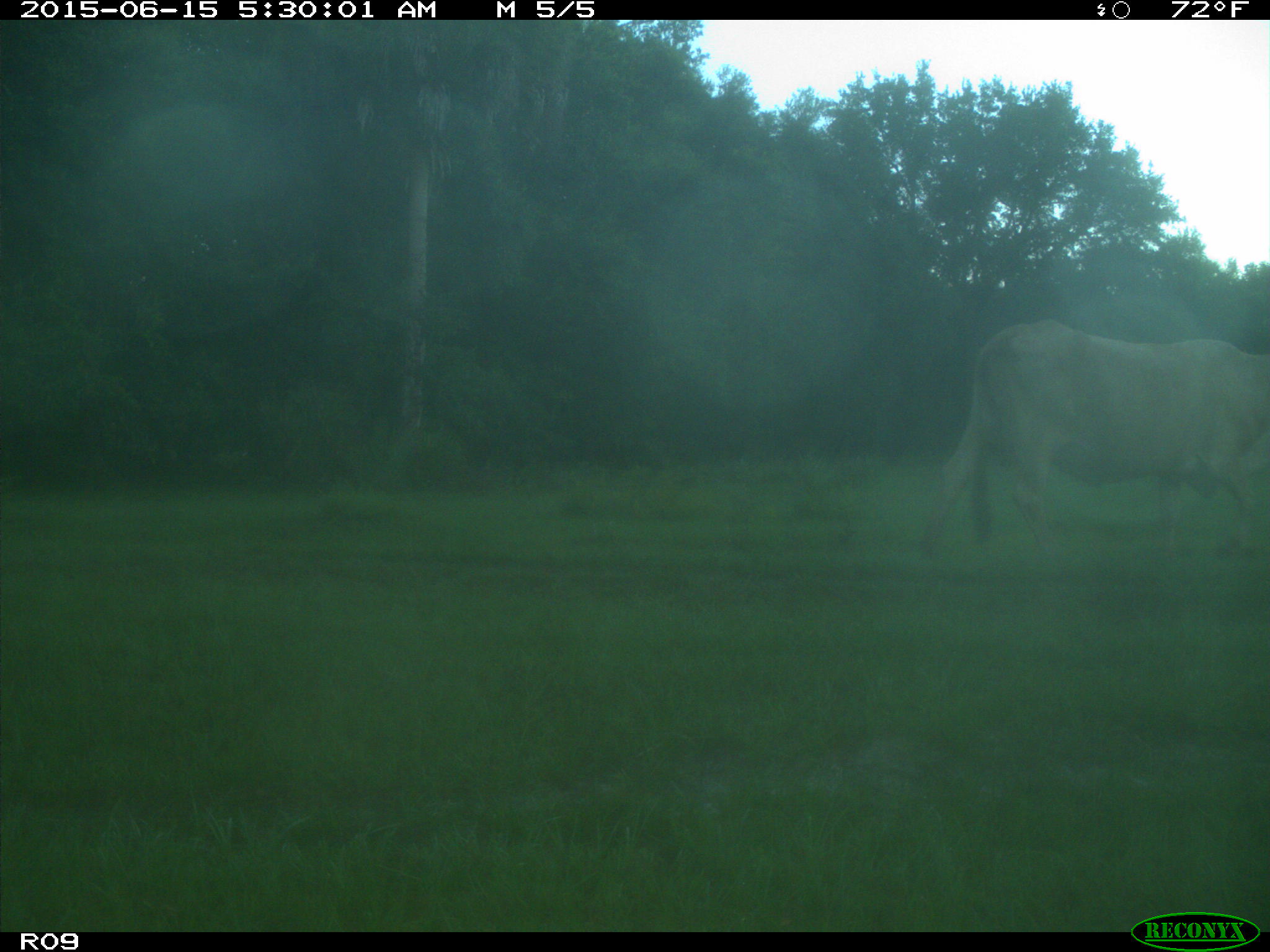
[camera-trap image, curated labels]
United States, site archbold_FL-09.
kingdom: Animalia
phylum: Chordata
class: Mammalia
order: Artiodactyla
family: Bovidae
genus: Bos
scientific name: Bos taurus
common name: domestic cow